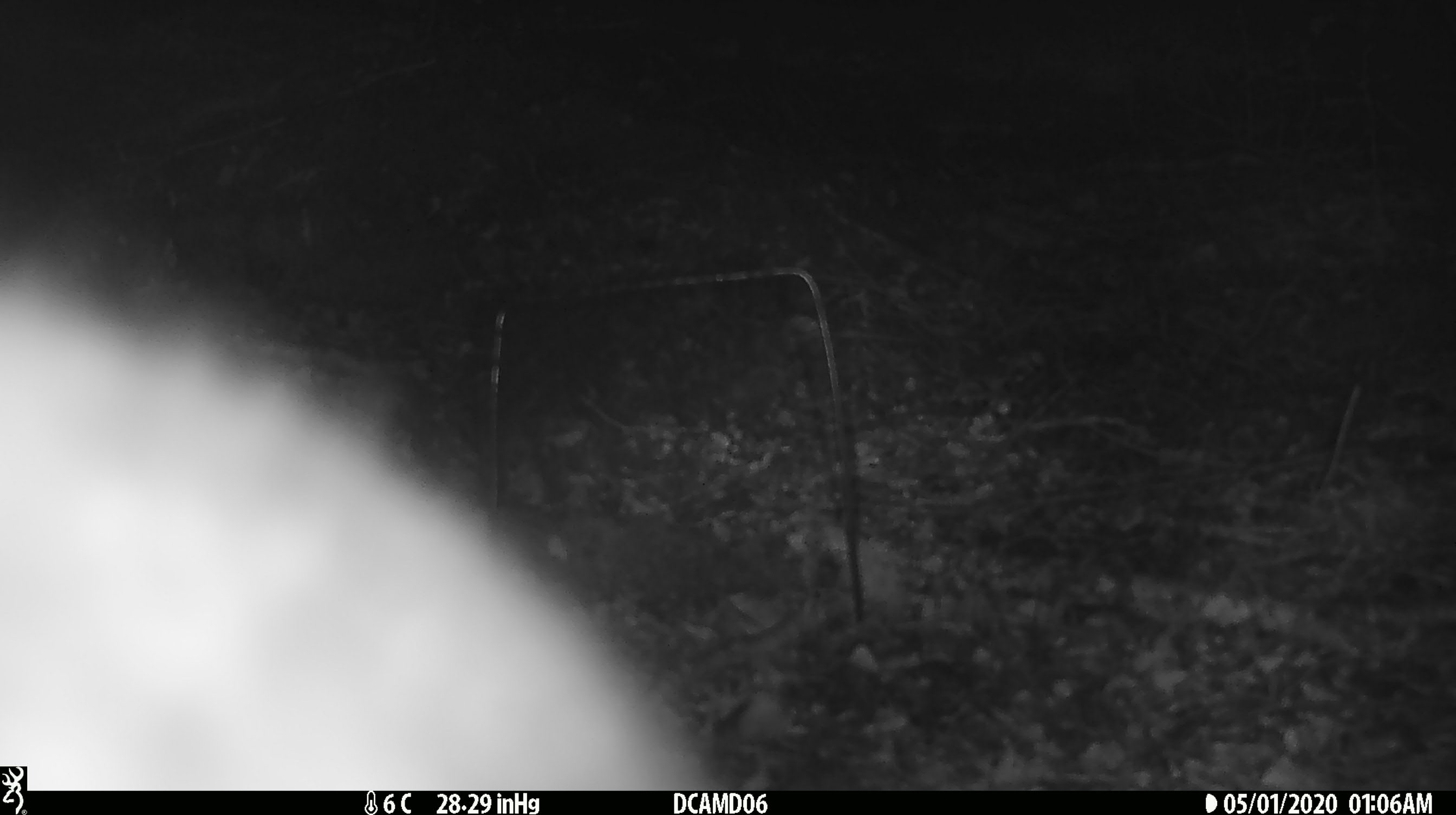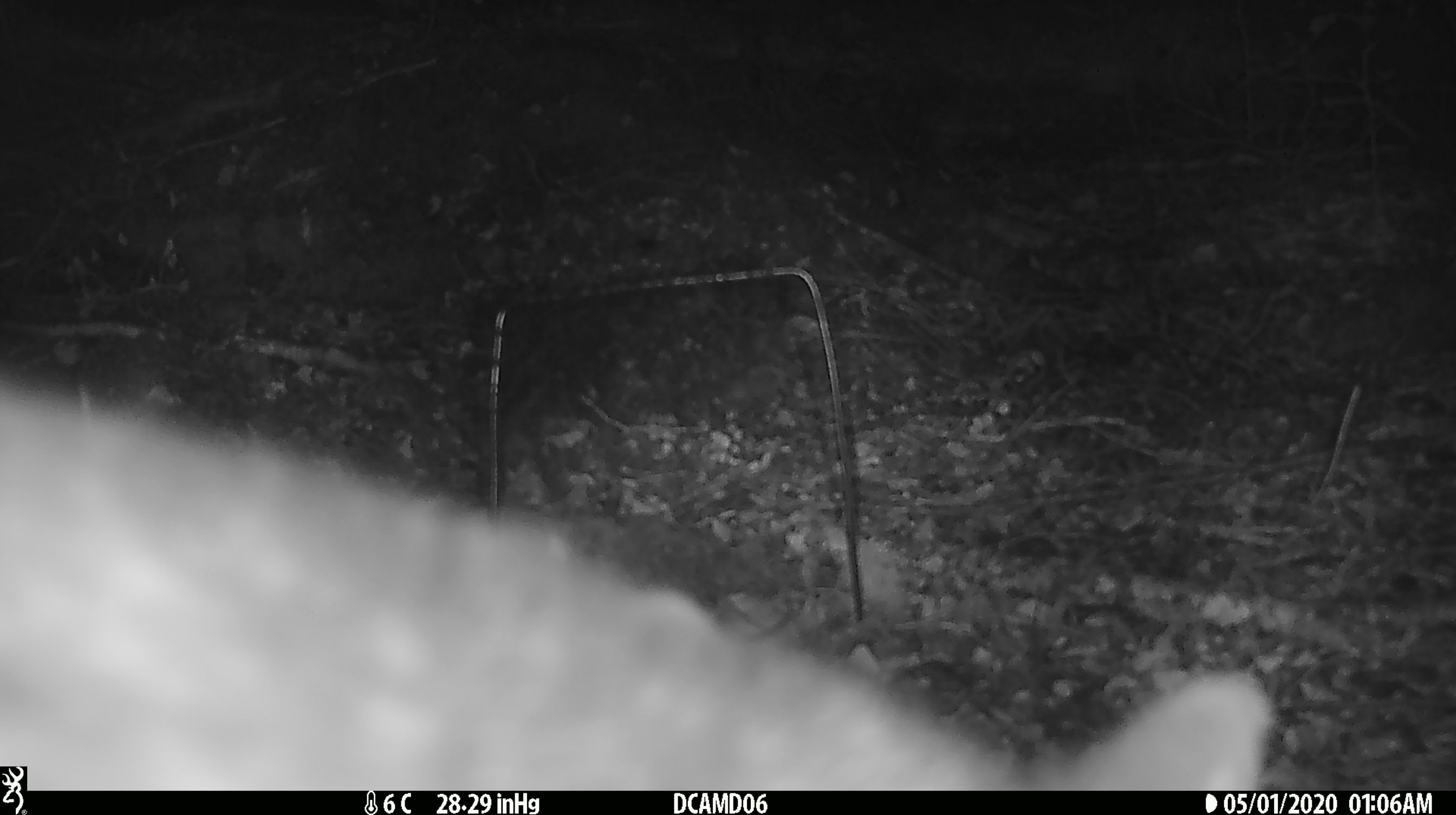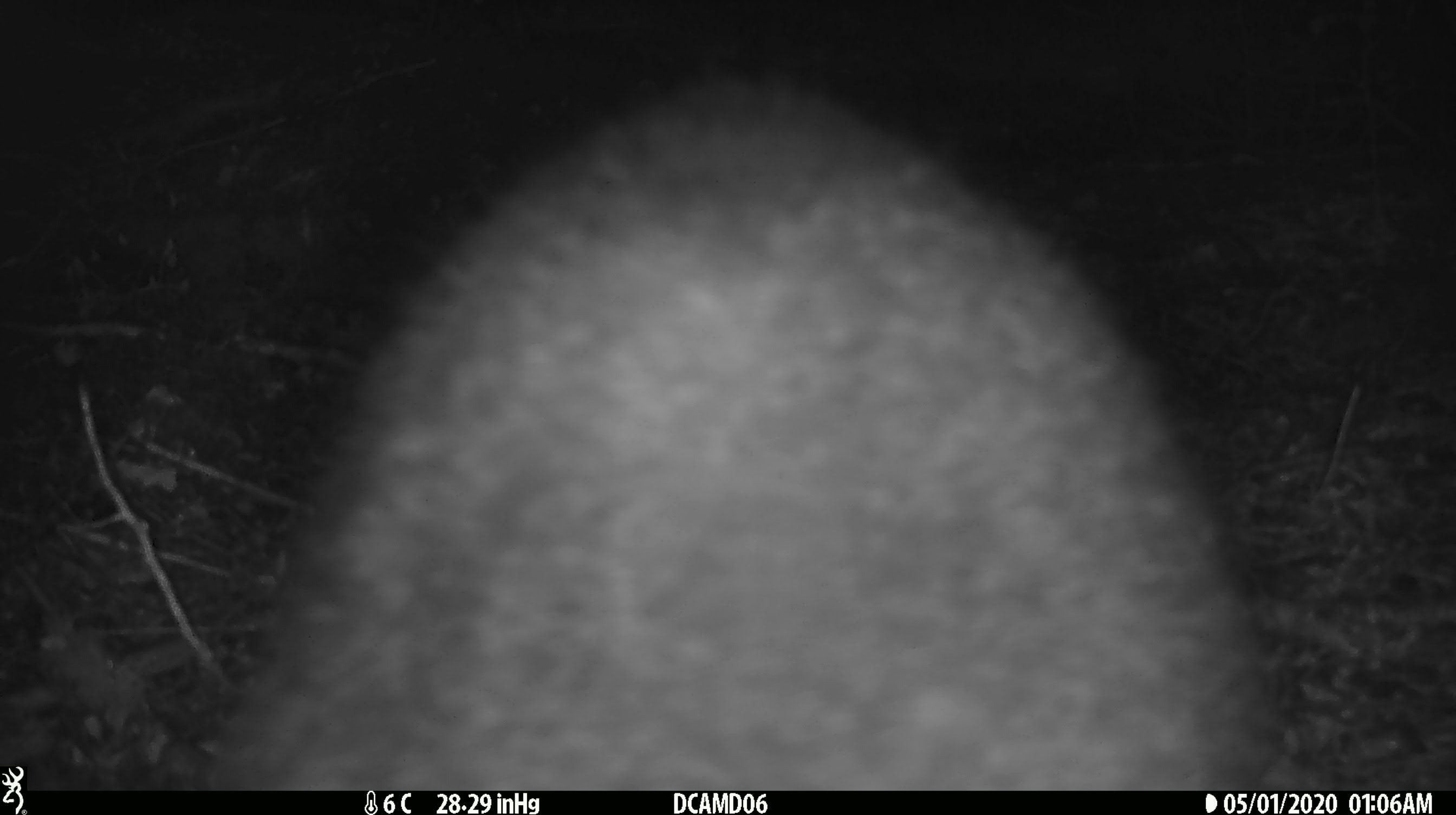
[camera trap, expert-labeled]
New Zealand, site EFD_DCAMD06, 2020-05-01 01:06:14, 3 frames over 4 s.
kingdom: Animalia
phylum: Chordata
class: Mammalia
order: Diprotodontia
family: Phalangeridae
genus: Trichosurus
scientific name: Trichosurus vulpecula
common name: common brushtail possum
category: possum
Possum (common brushtail possum) (Trichosurus vulpecula).